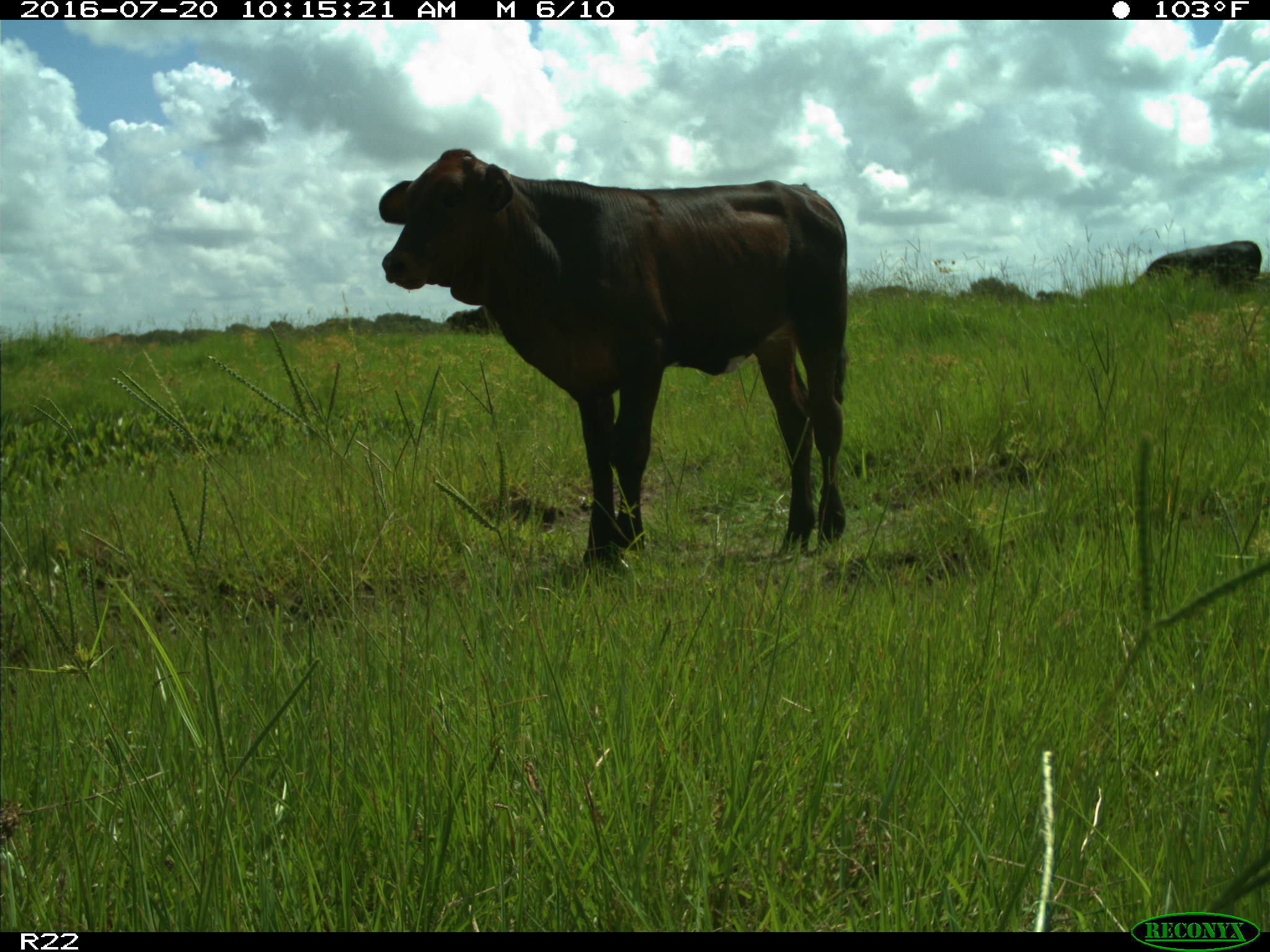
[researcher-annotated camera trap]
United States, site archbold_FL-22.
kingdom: Animalia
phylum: Chordata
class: Mammalia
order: Artiodactyla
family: Bovidae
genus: Bos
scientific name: Bos taurus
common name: domestic cow